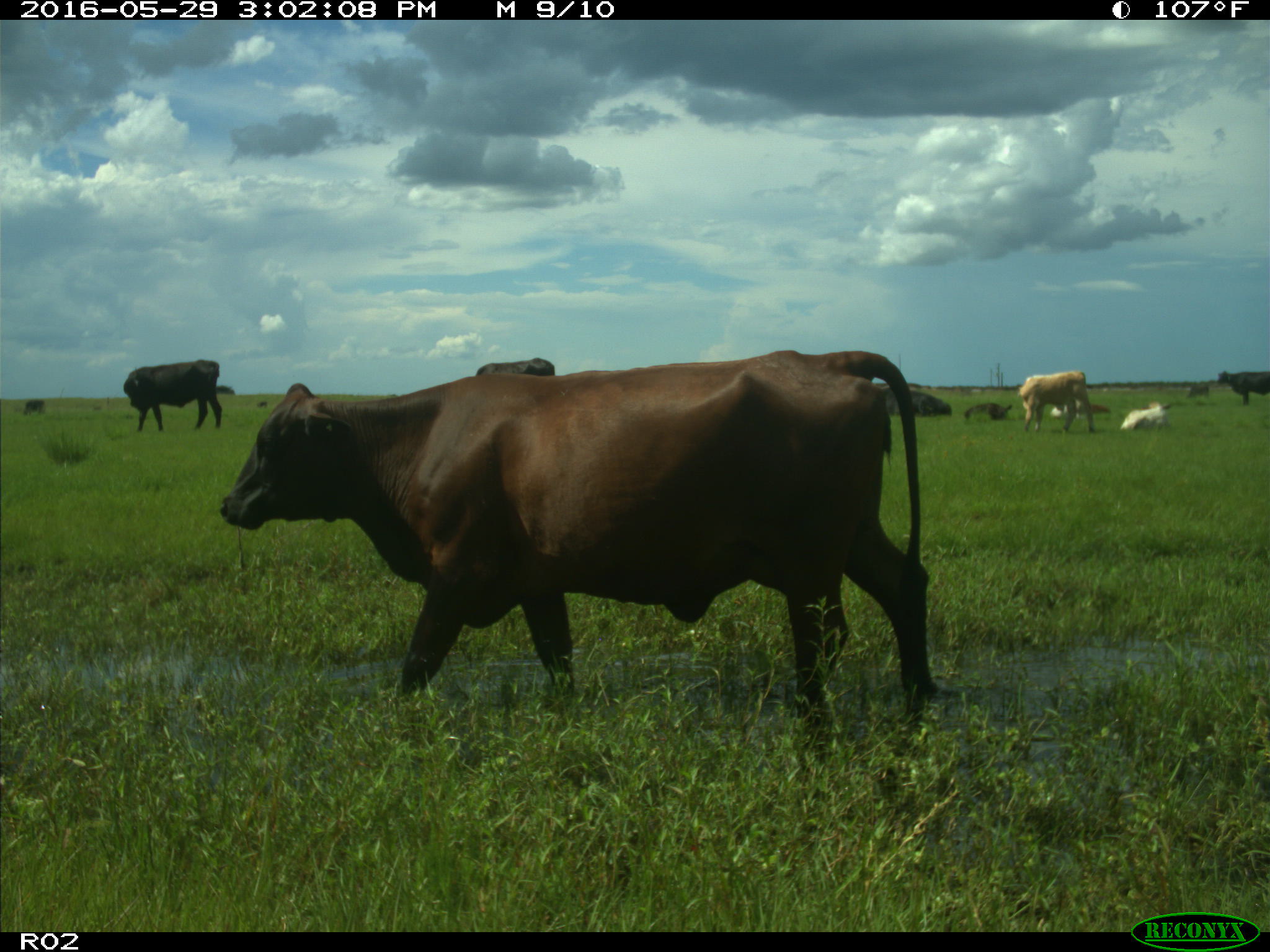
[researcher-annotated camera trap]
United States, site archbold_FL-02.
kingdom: Animalia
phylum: Chordata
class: Mammalia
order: Artiodactyla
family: Bovidae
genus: Bos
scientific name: Bos taurus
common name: domestic cow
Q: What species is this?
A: Bos taurus (domestic cow).